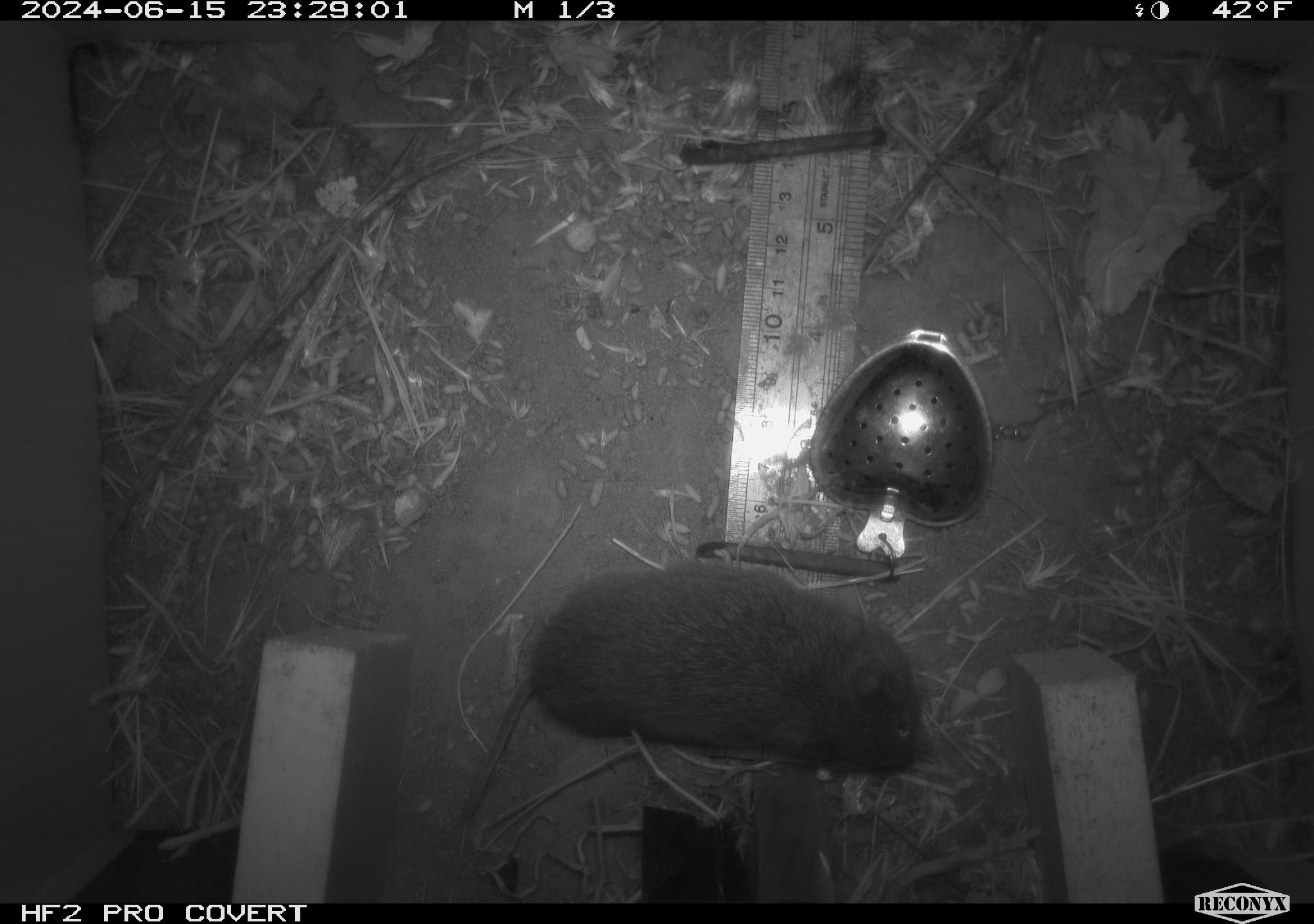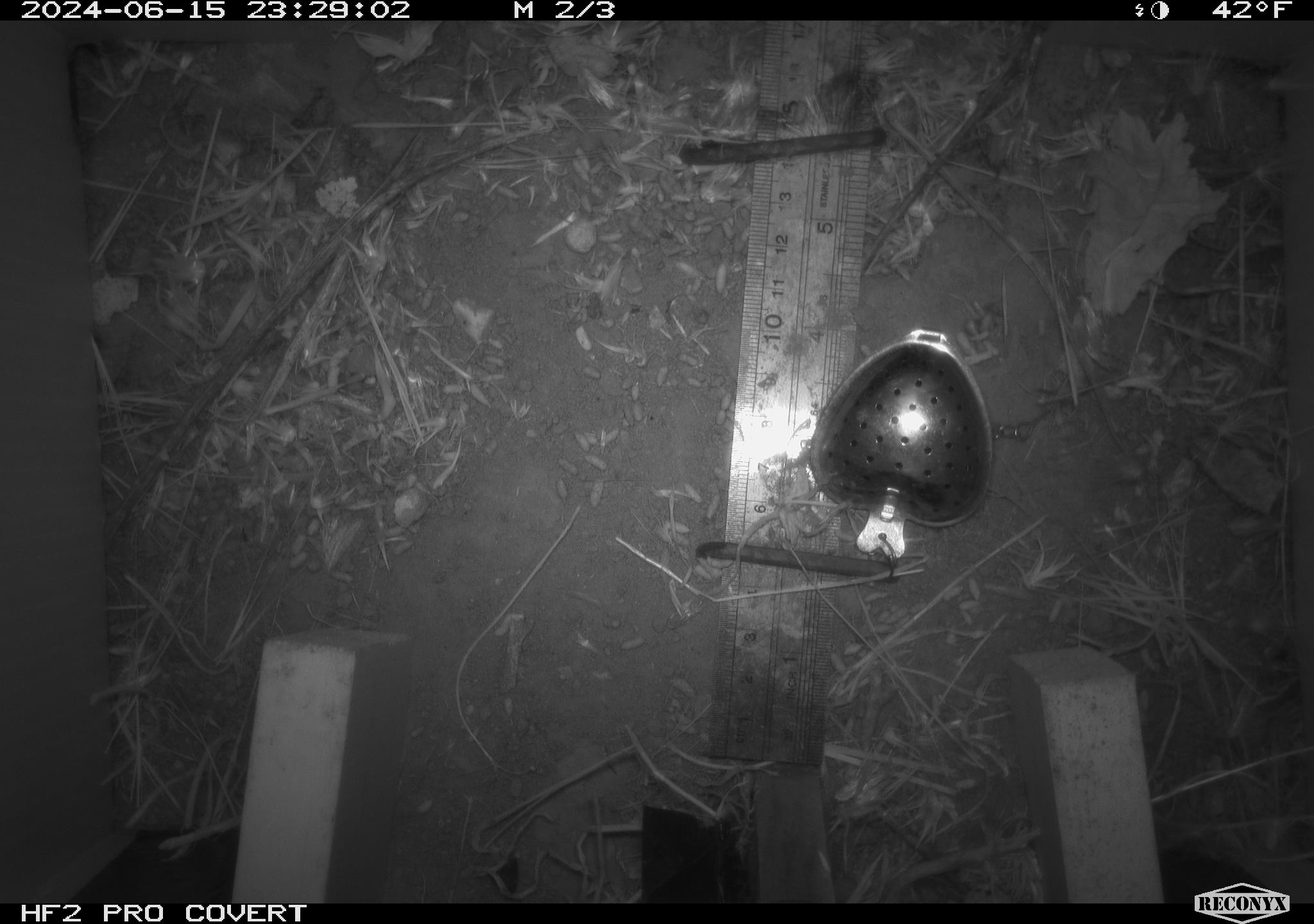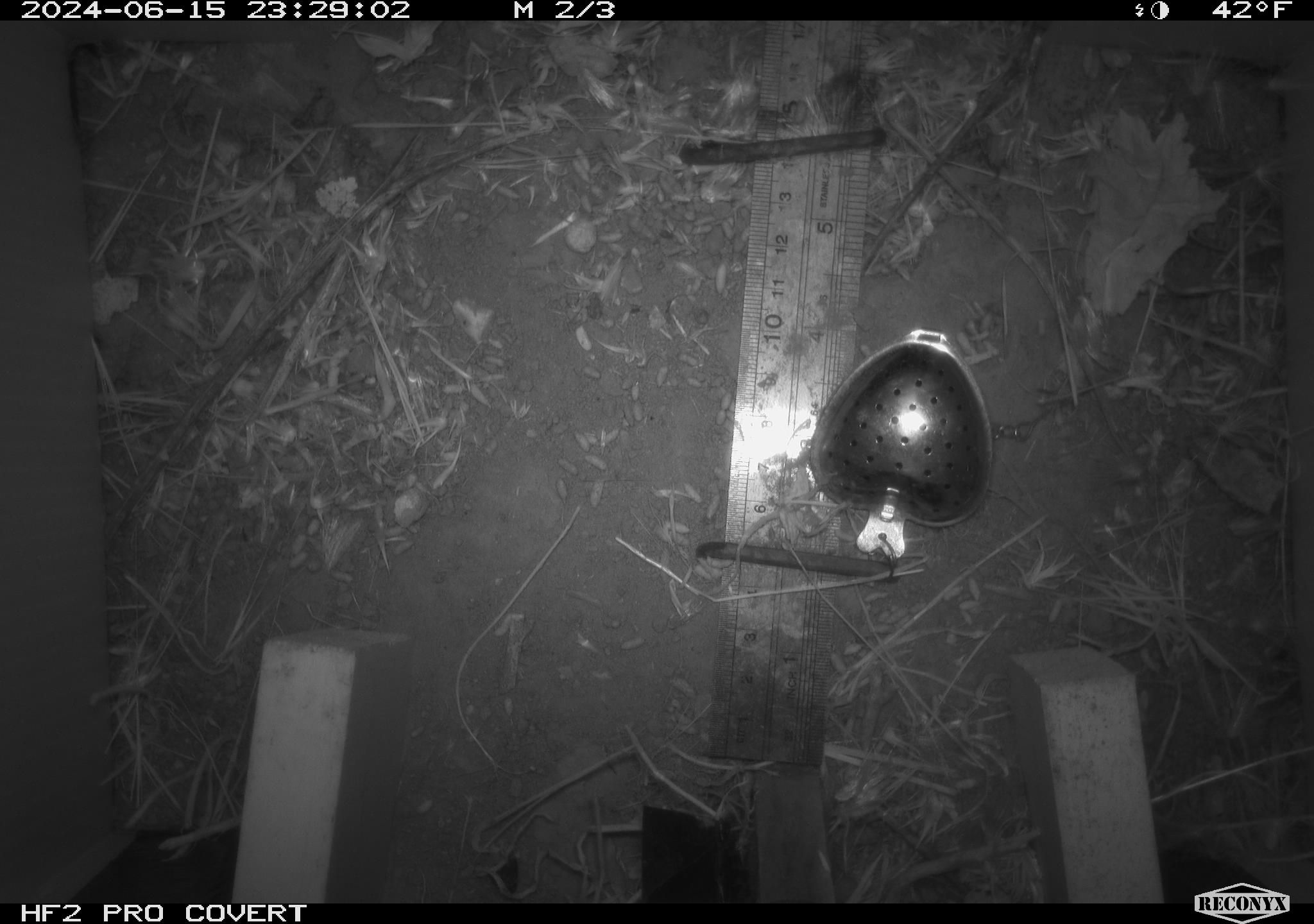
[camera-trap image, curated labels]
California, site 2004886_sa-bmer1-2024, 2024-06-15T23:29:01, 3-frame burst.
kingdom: Animalia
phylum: Chordata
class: Mammalia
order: Rodentia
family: Cricetidae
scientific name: Cricetidae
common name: hamsters, voles, lemmings, and allies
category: cricetidae family